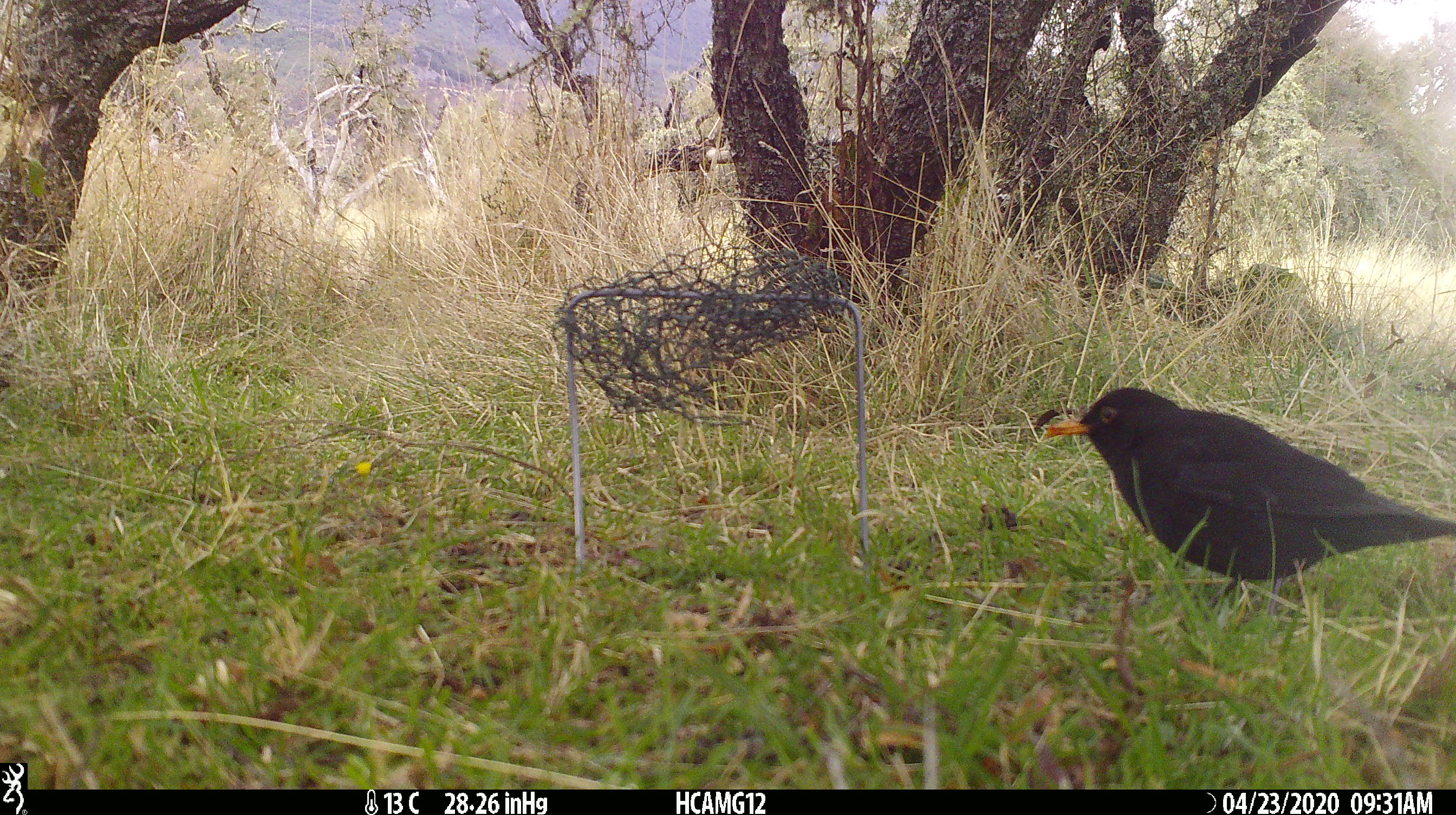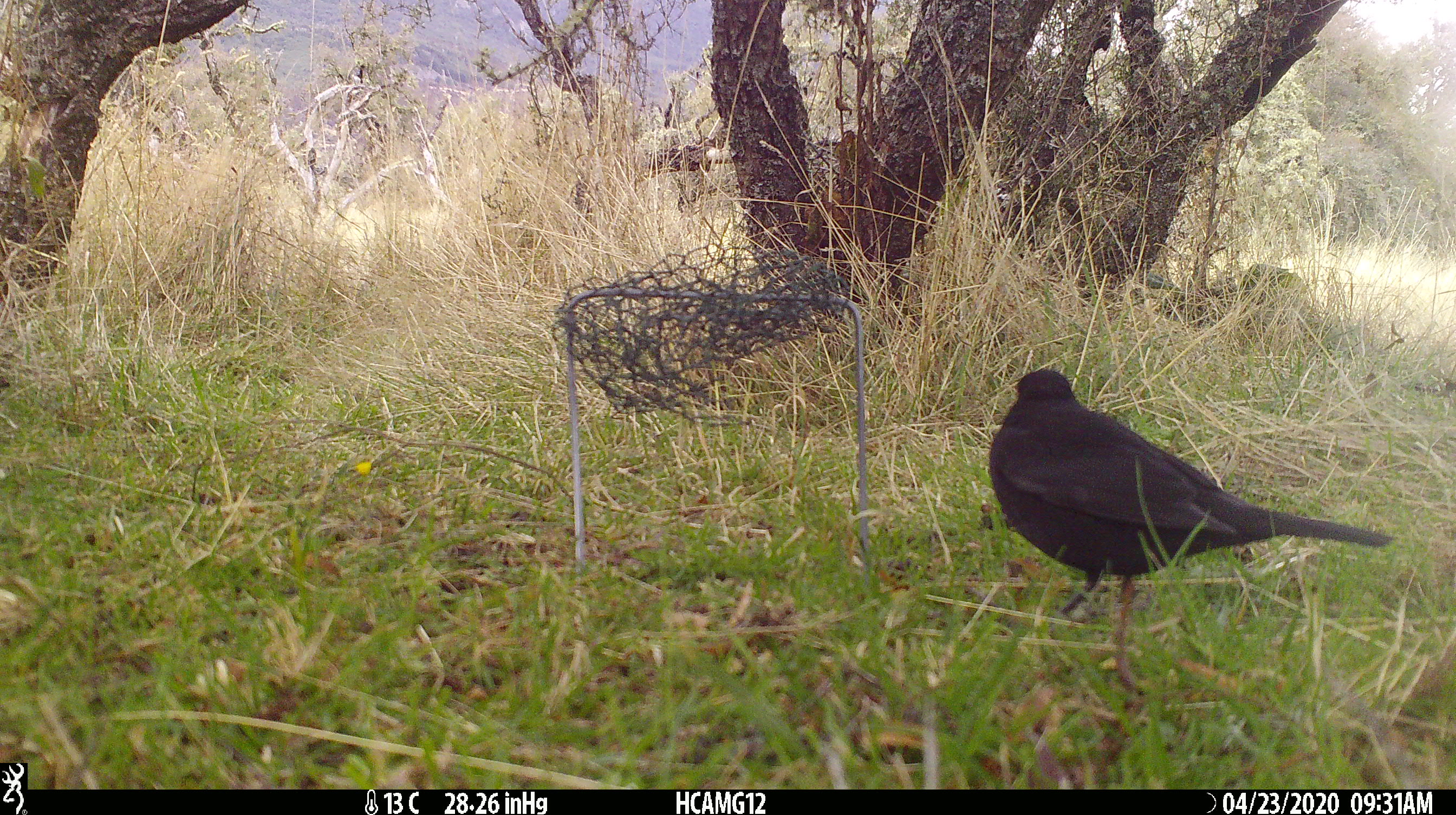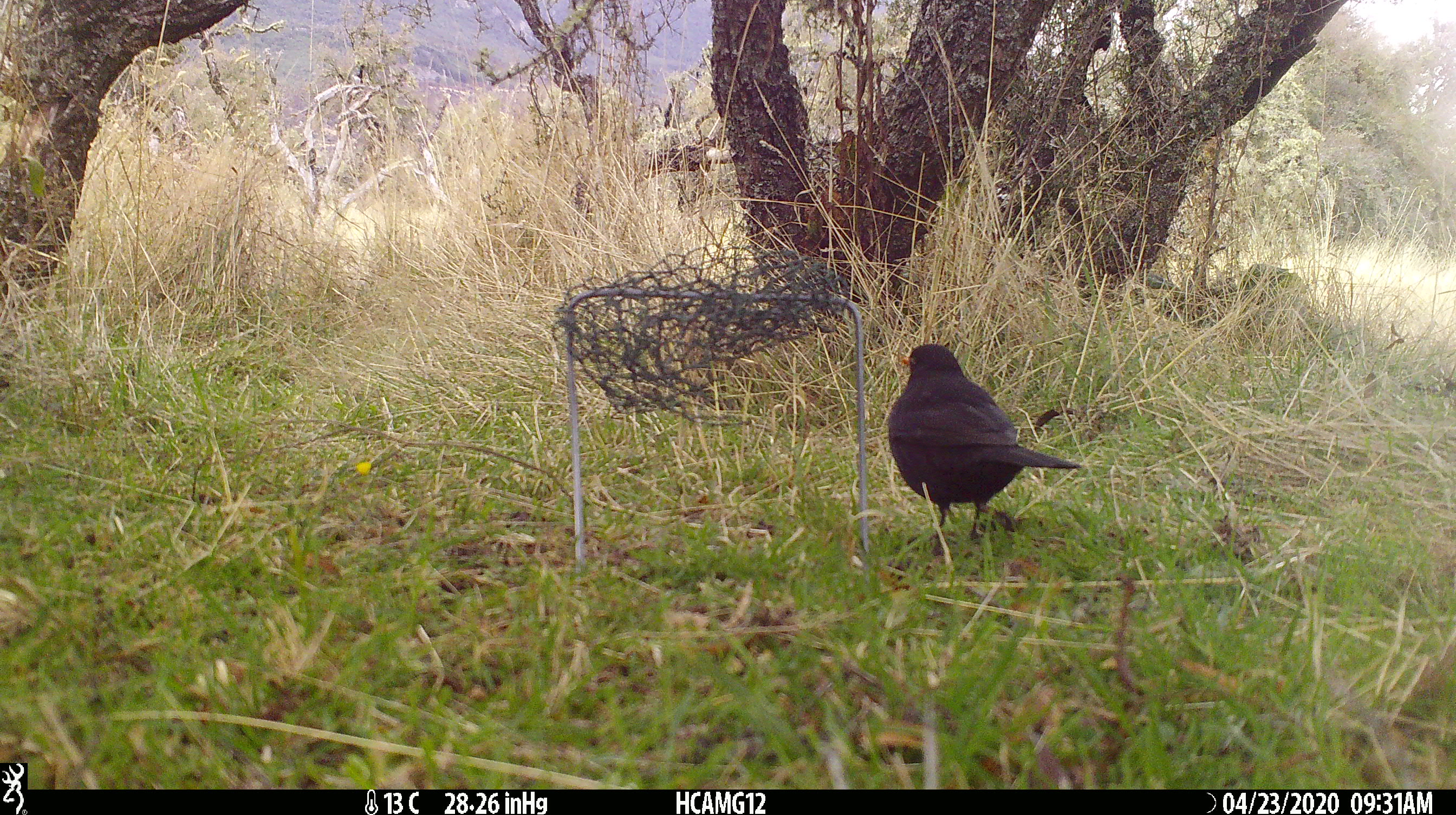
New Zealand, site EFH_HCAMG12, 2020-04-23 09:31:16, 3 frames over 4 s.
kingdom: Animalia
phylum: Chordata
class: Aves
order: Passeriformes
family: Turdidae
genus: Turdus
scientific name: Turdus merula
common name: eurasian blackbird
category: blackbird